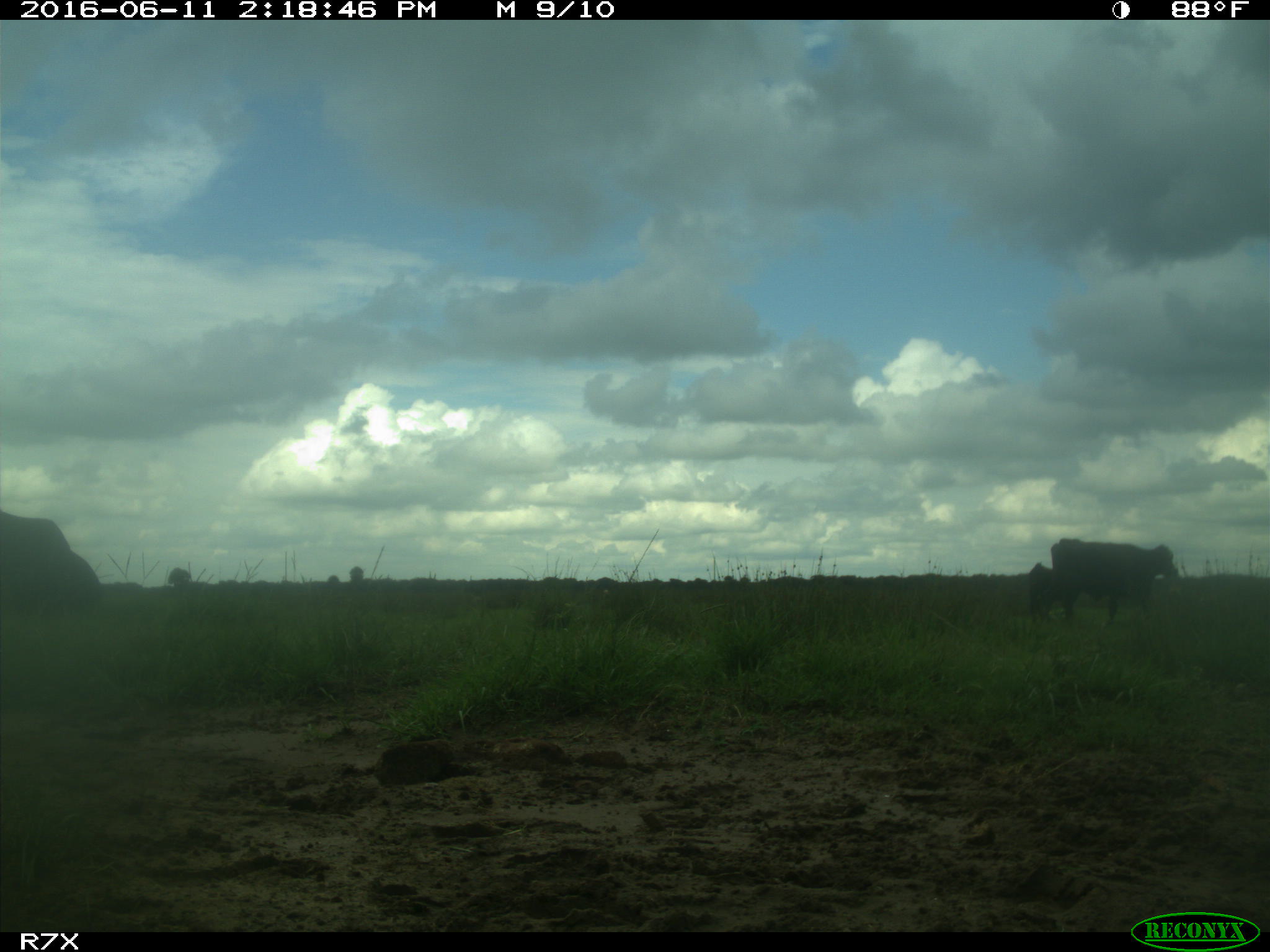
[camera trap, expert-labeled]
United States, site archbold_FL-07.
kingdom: Animalia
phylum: Chordata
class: Mammalia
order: Artiodactyla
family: Bovidae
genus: Bos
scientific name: Bos taurus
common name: domestic cow